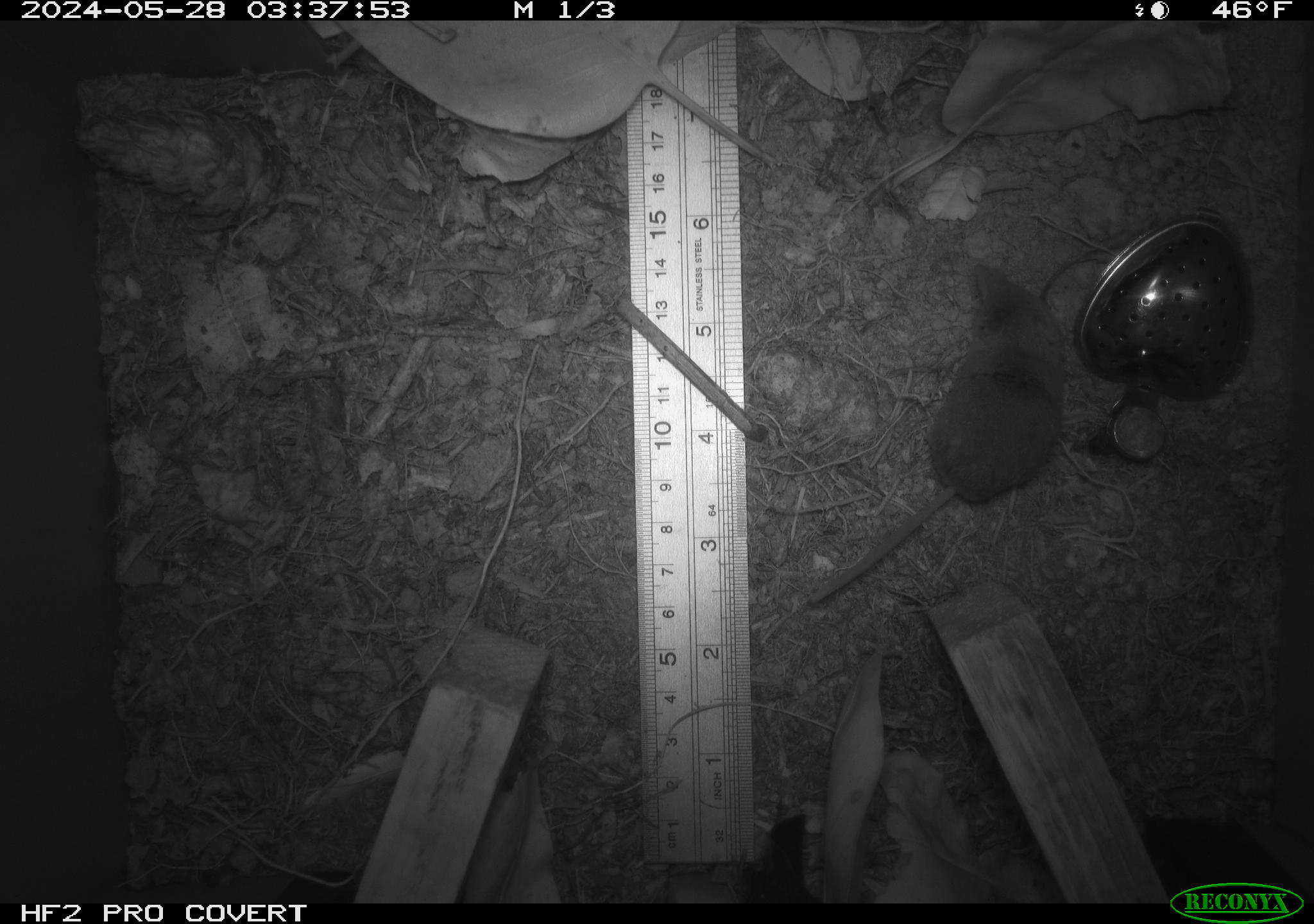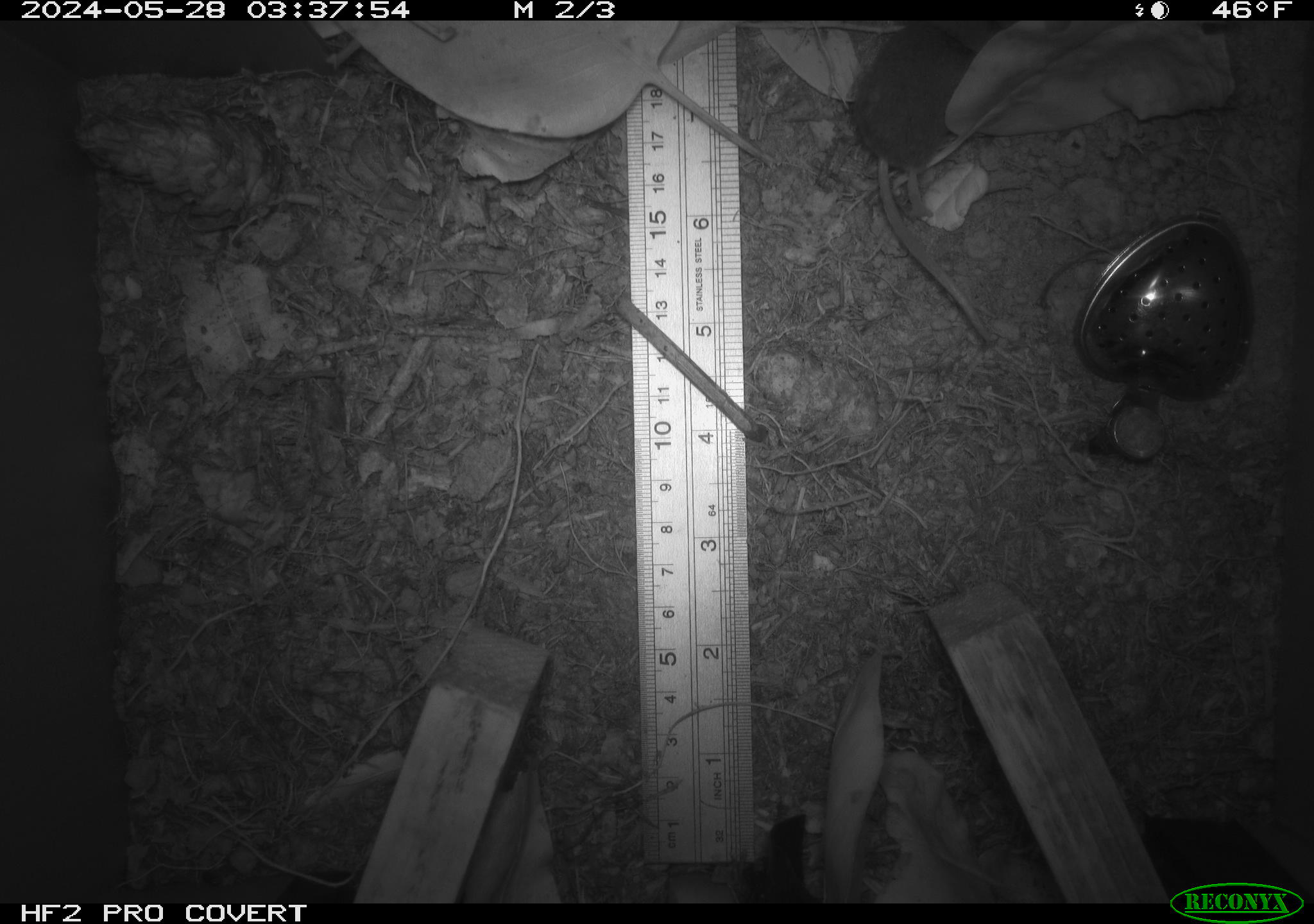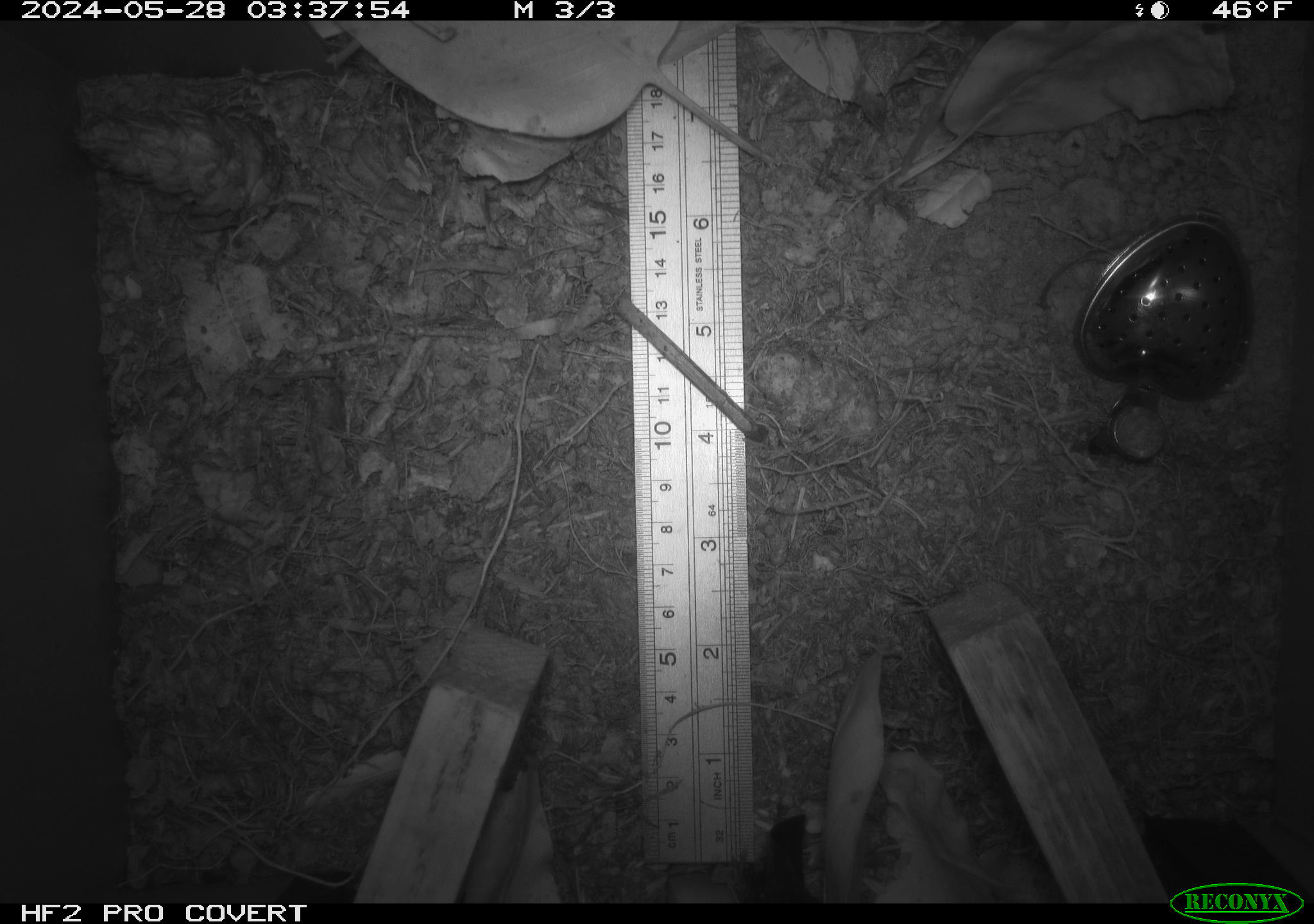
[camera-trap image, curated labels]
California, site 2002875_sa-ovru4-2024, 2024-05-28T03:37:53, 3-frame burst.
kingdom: Animalia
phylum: Chordata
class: Mammalia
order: Eulipotyphla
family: Soricidae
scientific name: Soricidae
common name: shrews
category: soricidae family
Soricidae family (shrews) (Soricidae).